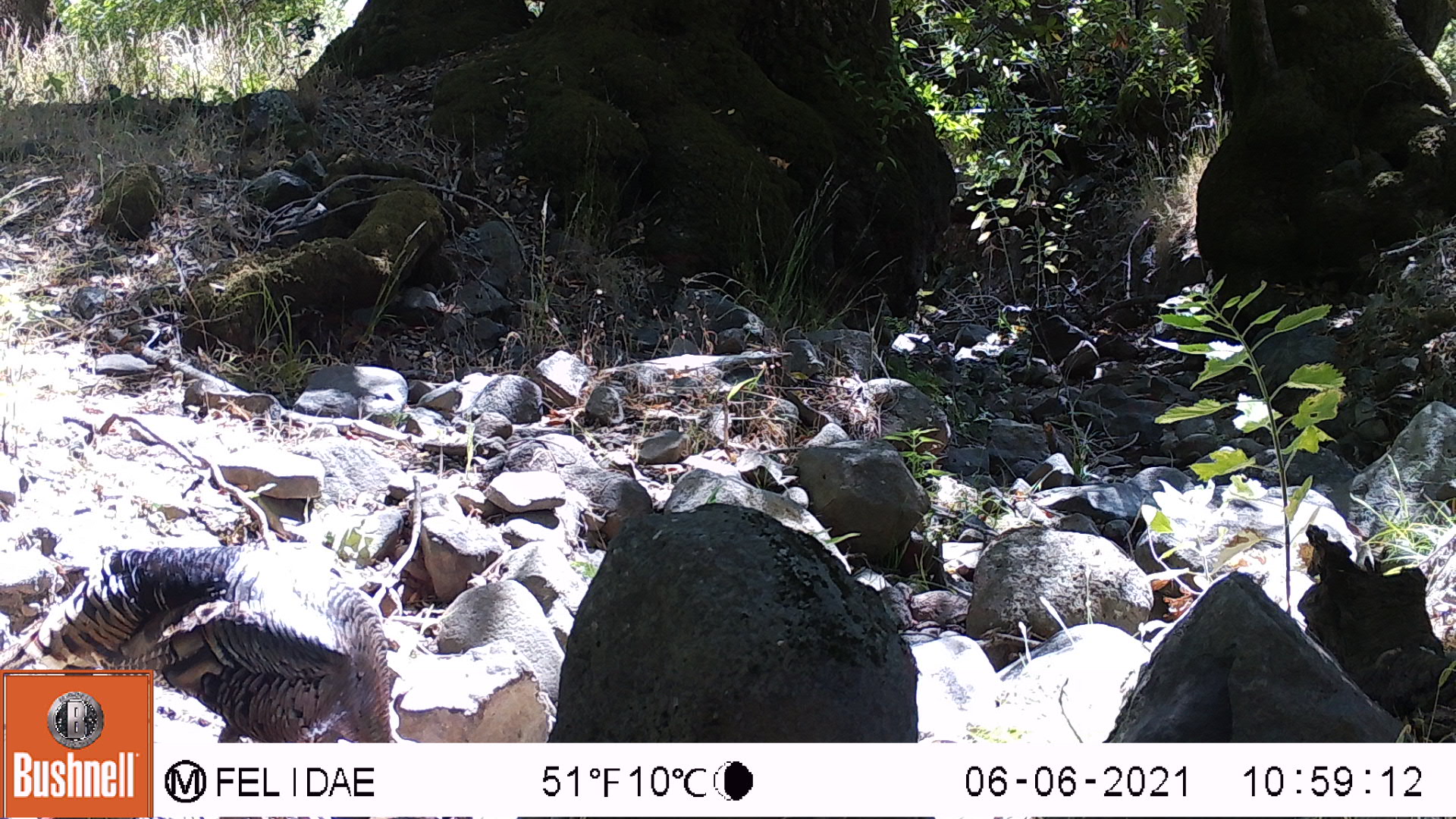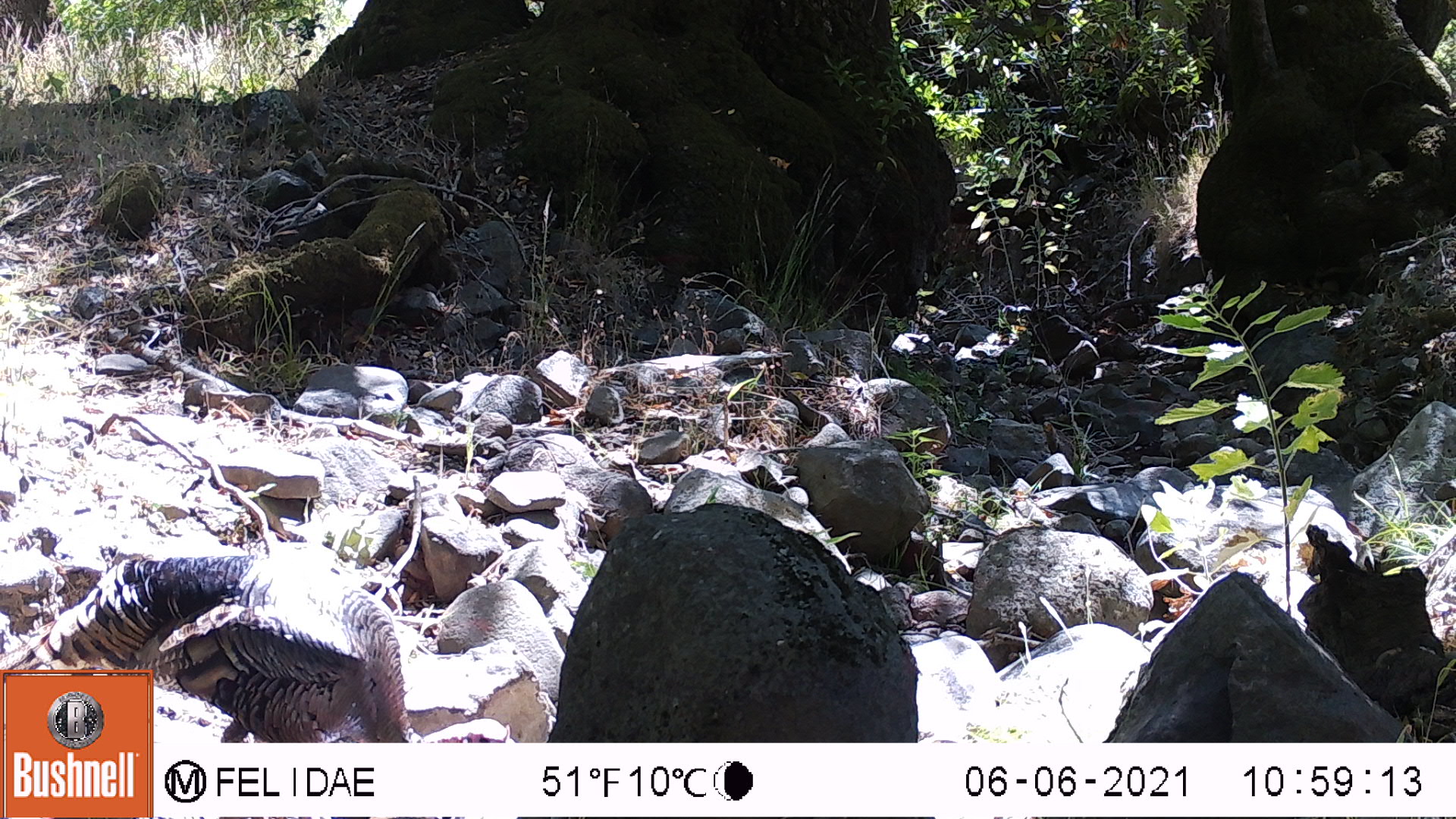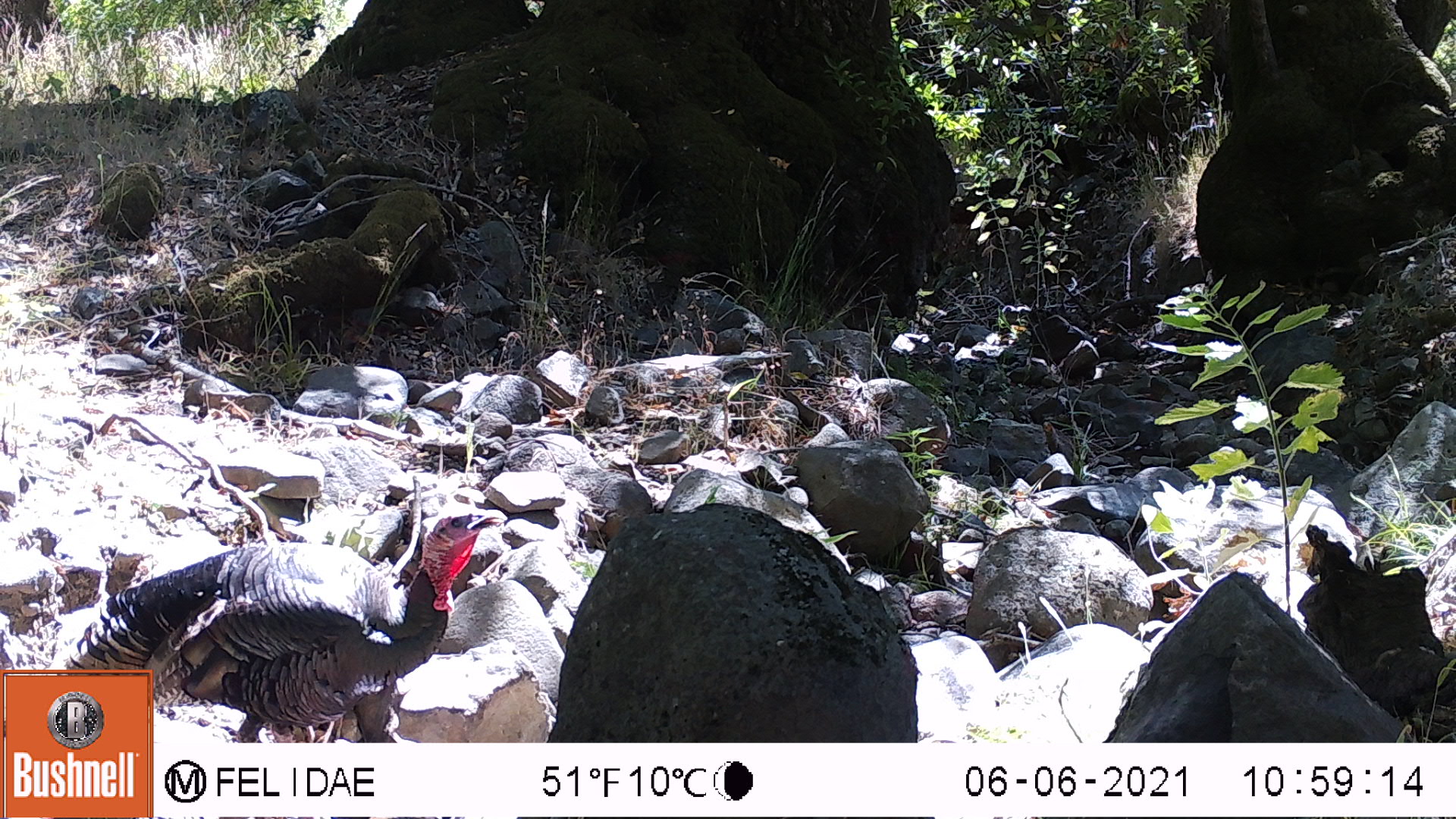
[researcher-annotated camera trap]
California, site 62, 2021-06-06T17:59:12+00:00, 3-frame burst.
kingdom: Animalia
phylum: Chordata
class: Aves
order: Galliformes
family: Phasianidae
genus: Meleagris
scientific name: Meleagris gallopavo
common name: turkey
Turkey (Meleagris gallopavo).